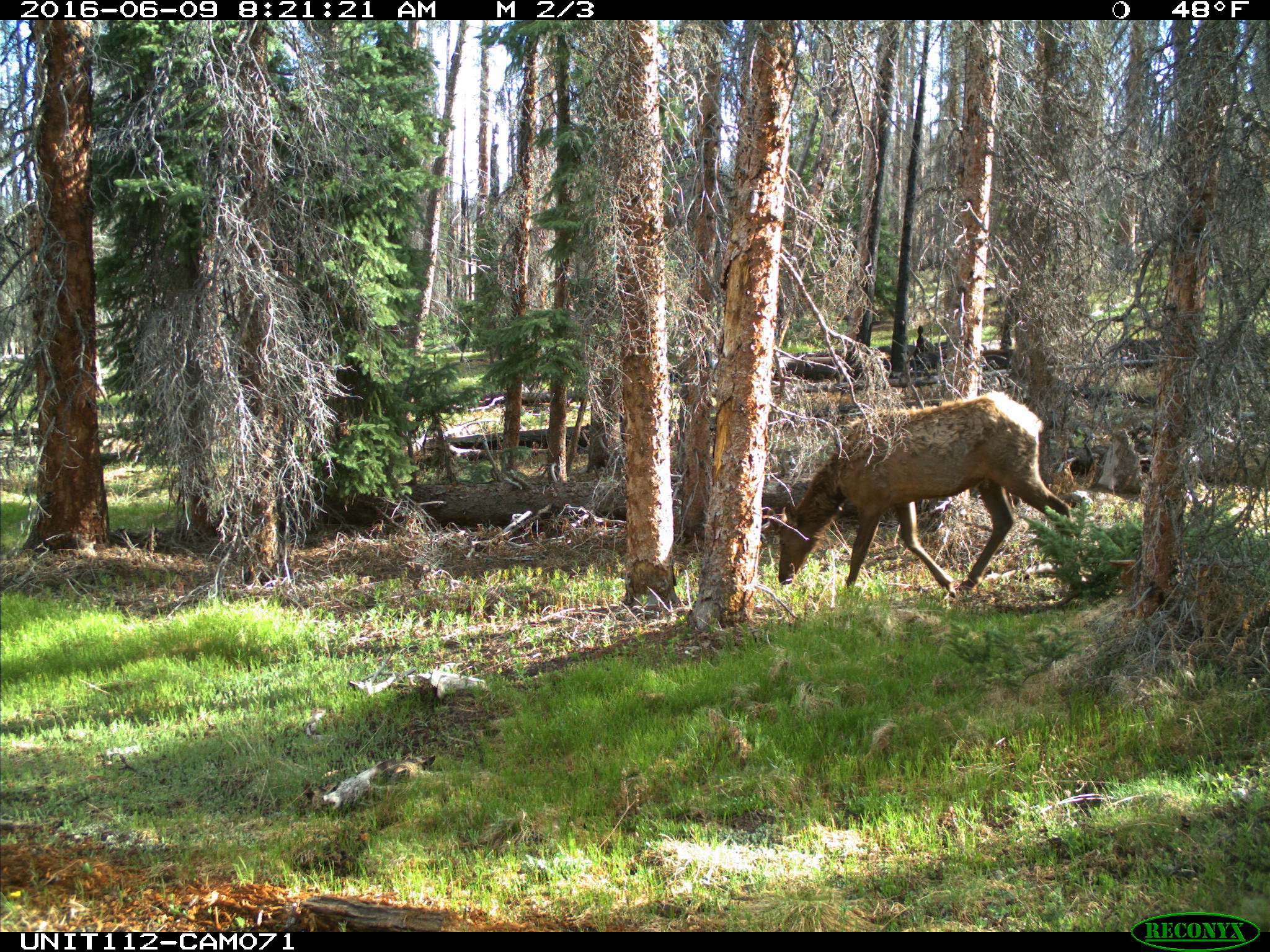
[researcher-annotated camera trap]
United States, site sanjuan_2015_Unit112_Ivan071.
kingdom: Animalia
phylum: Chordata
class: Mammalia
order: Artiodactyla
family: Cervidae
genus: Cervus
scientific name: Cervus elaphus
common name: red deer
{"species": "Cervus elaphus (red deer)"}